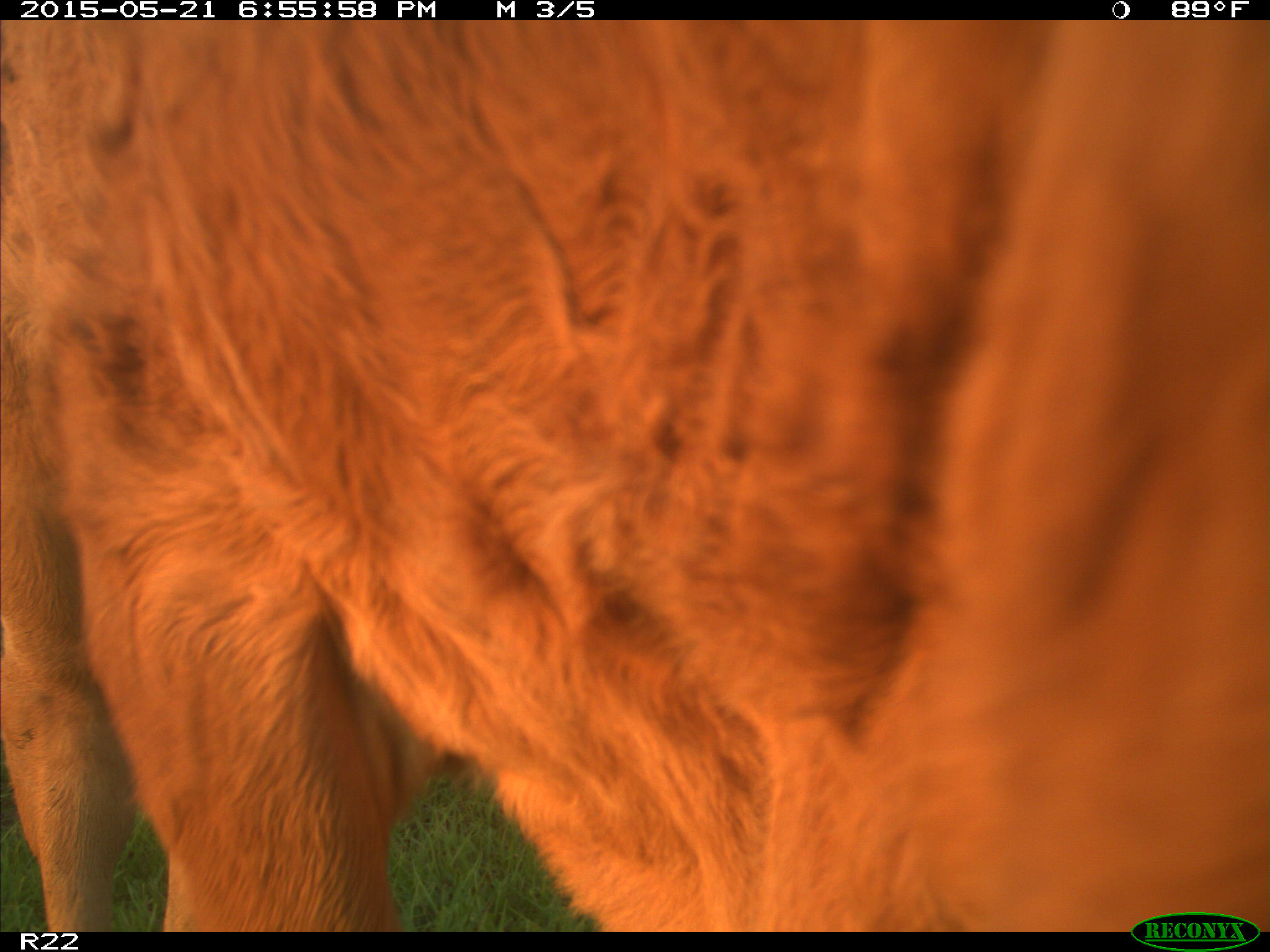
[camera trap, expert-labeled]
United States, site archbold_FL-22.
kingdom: Animalia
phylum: Chordata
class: Mammalia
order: Artiodactyla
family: Bovidae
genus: Bos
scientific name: Bos taurus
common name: domestic cow